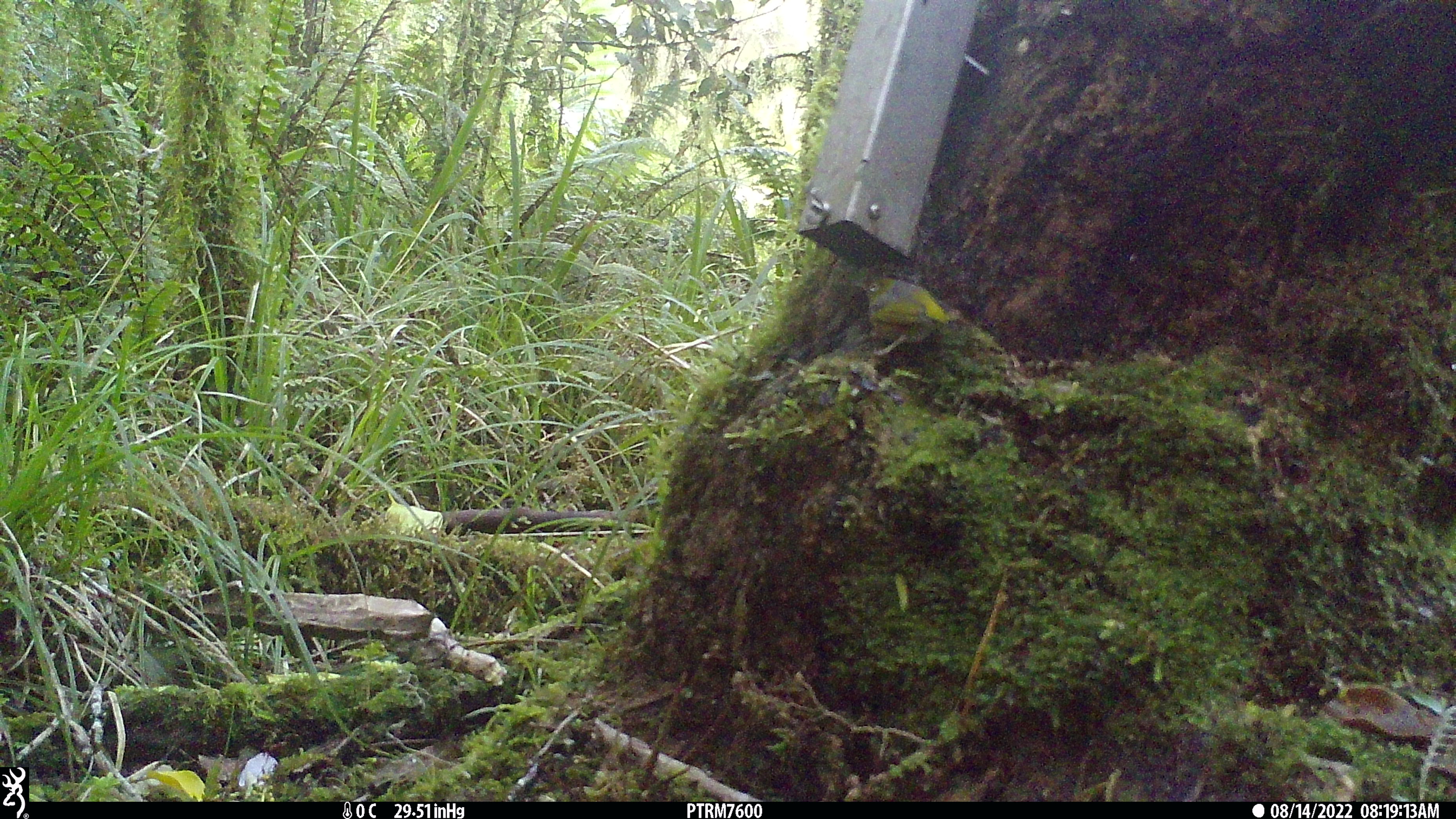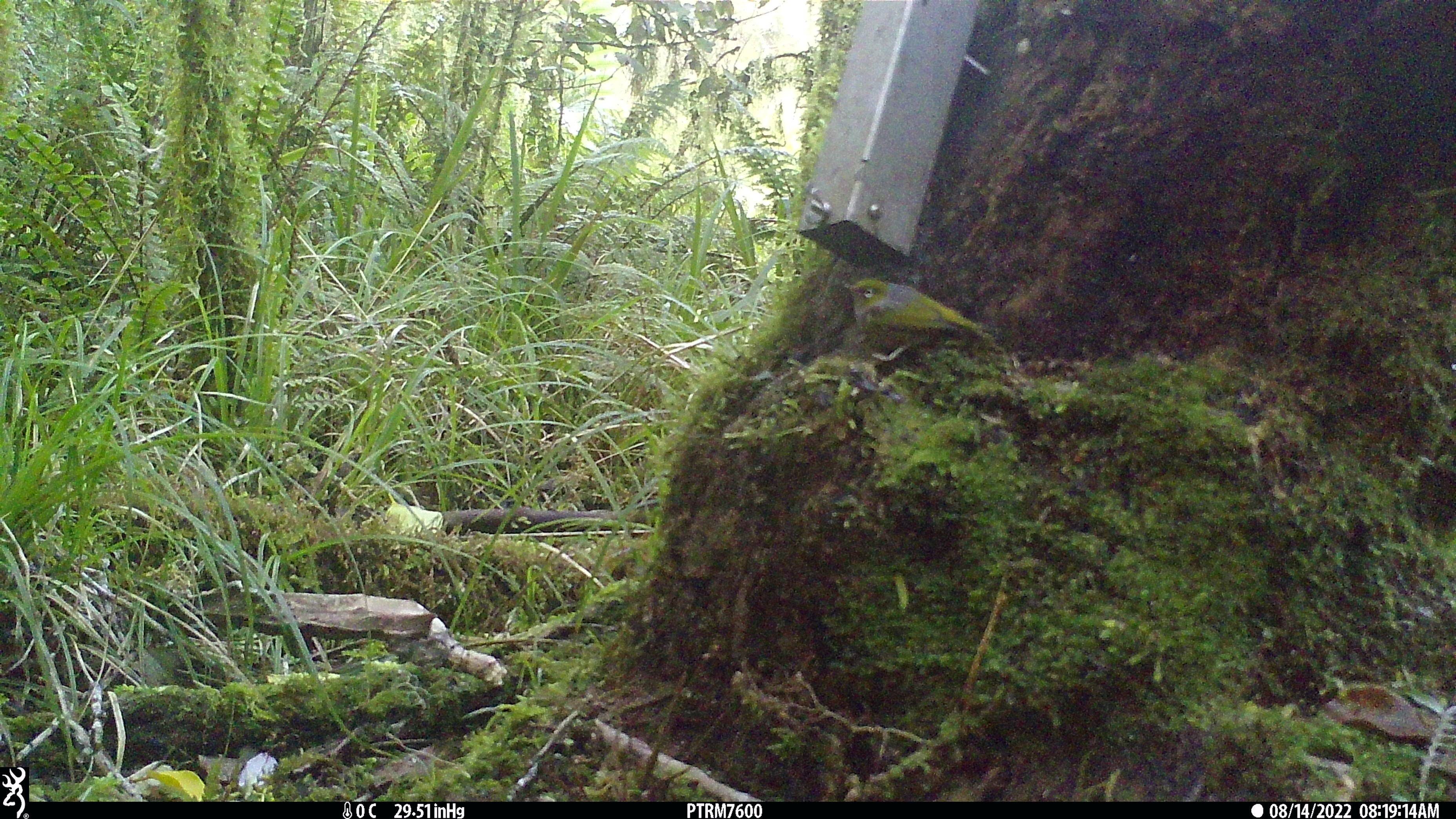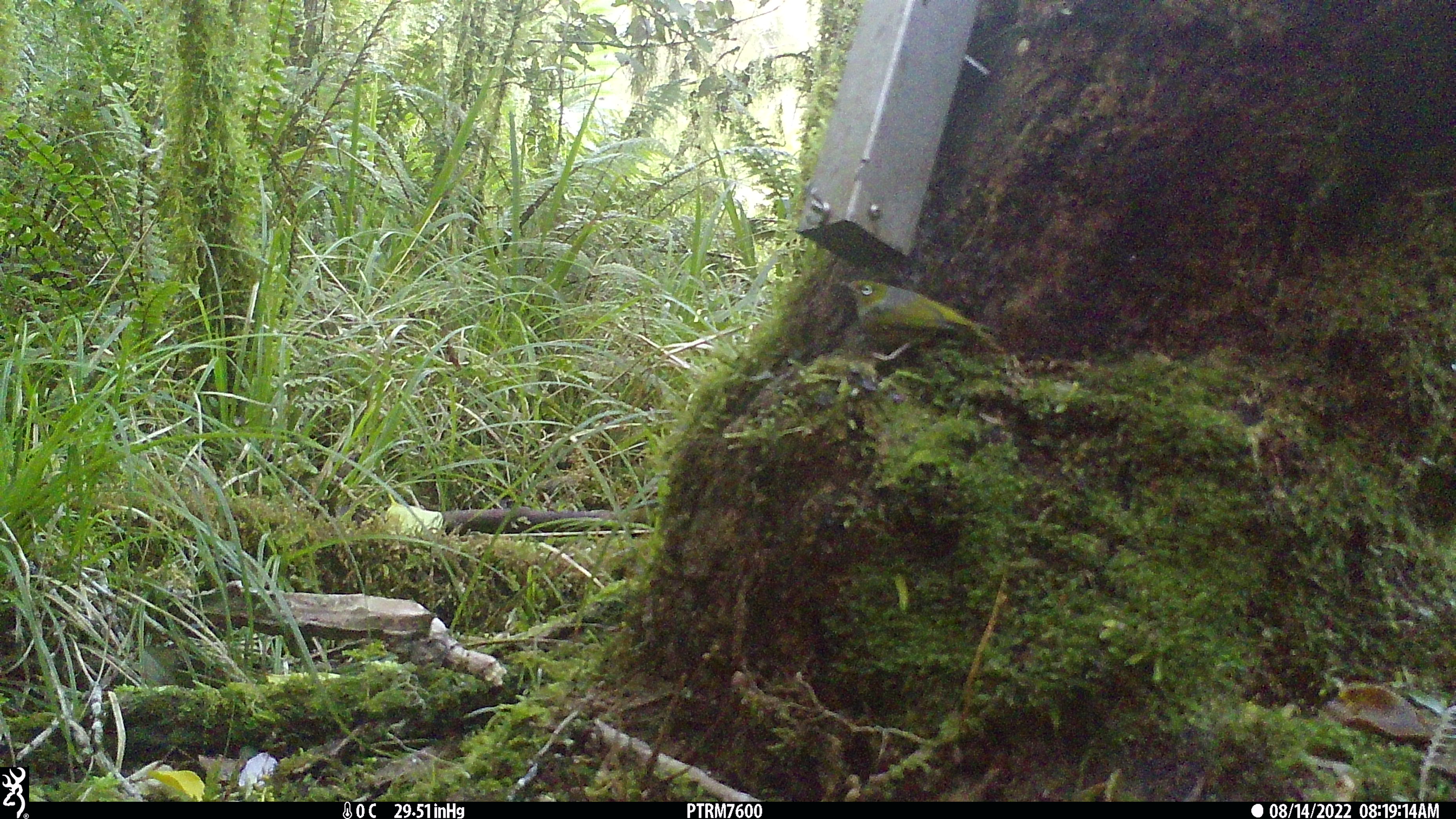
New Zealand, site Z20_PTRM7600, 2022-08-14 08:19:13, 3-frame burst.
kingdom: Animalia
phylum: Chordata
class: Aves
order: Passeriformes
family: Zosteropidae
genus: Zosterops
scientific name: Zosterops lateralis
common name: silvereye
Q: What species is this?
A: Silvereye (Zosterops lateralis).